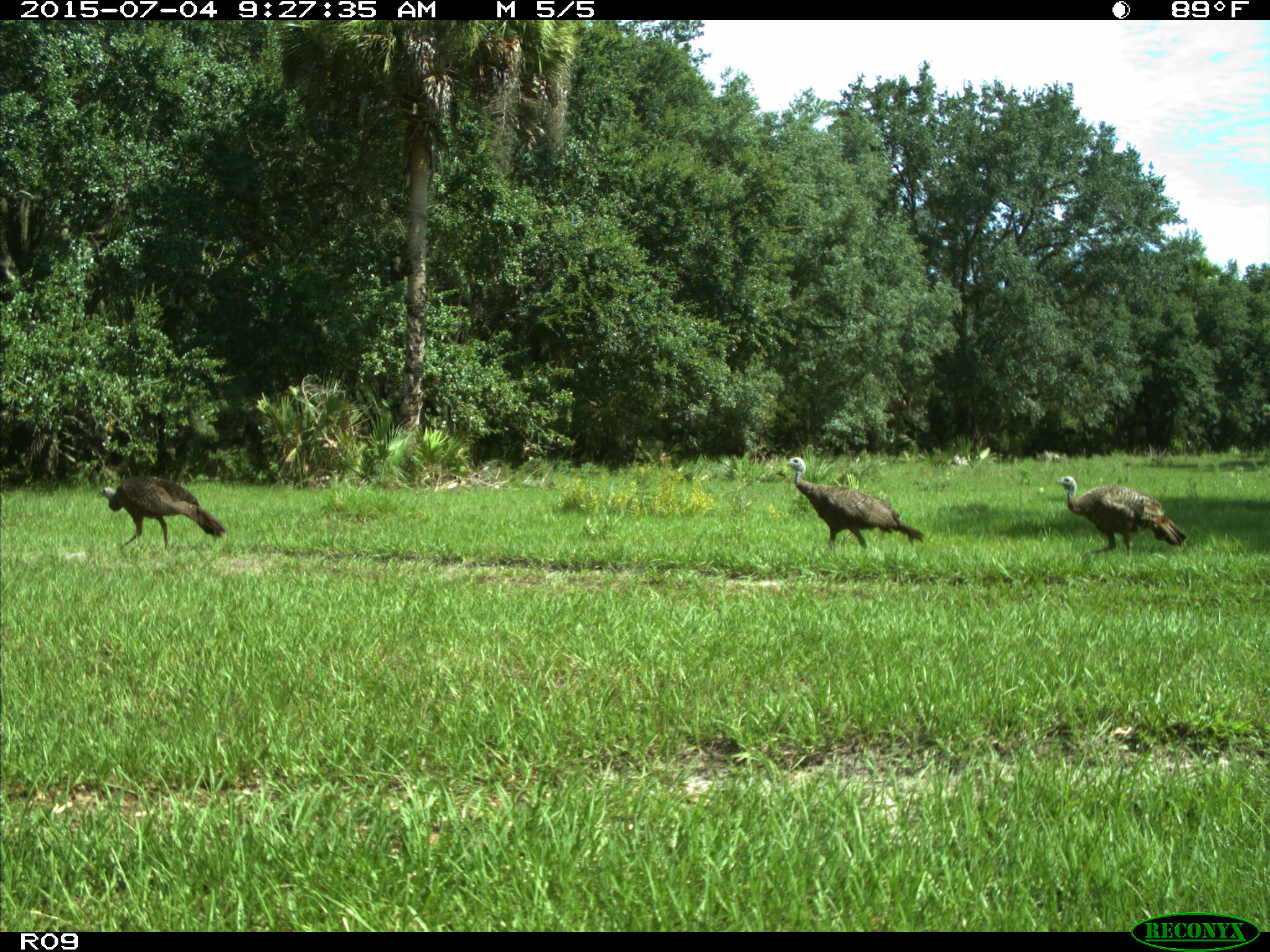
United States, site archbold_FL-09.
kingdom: Animalia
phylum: Chordata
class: Aves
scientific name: Aves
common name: birds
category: unidentified bird